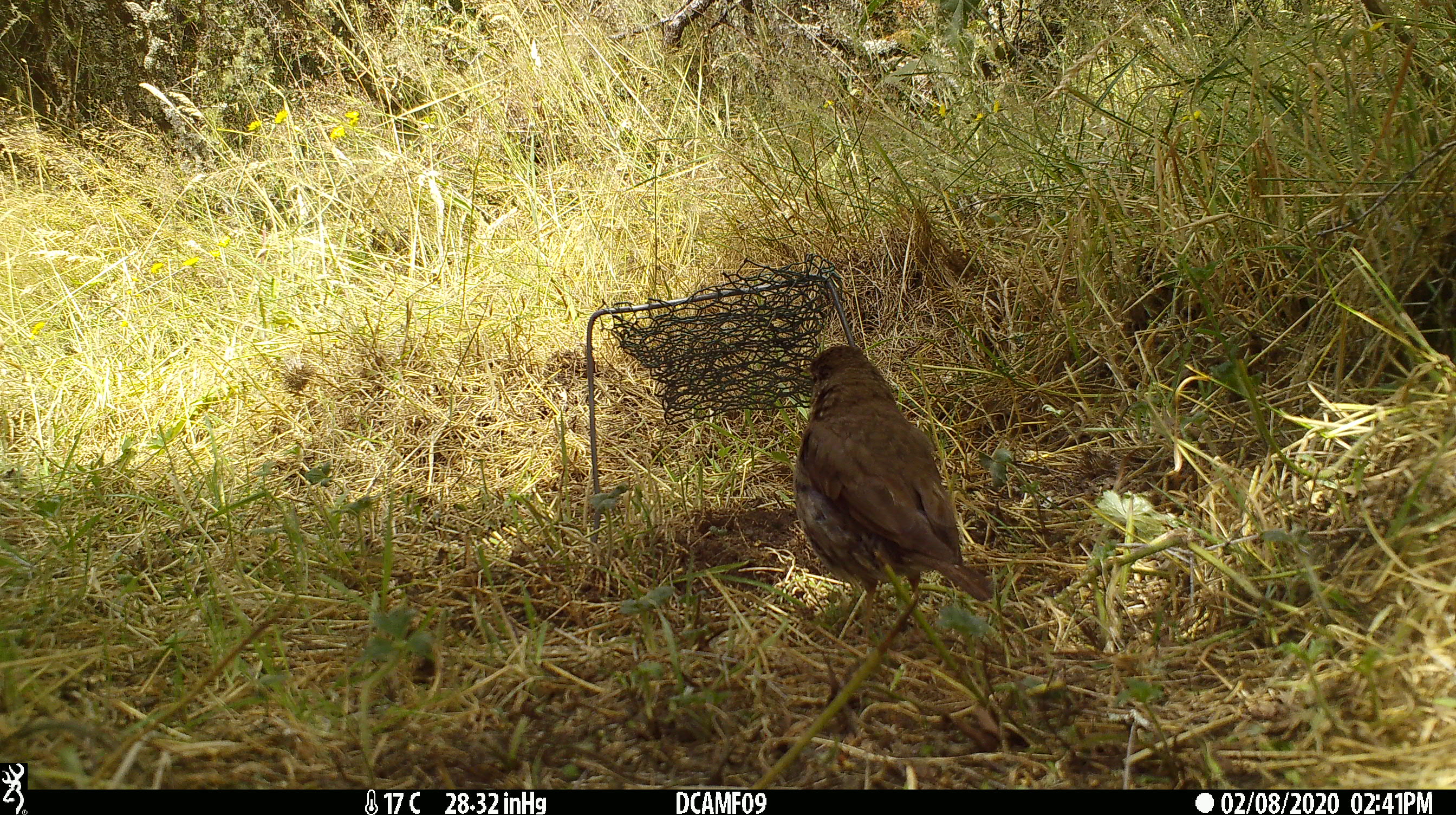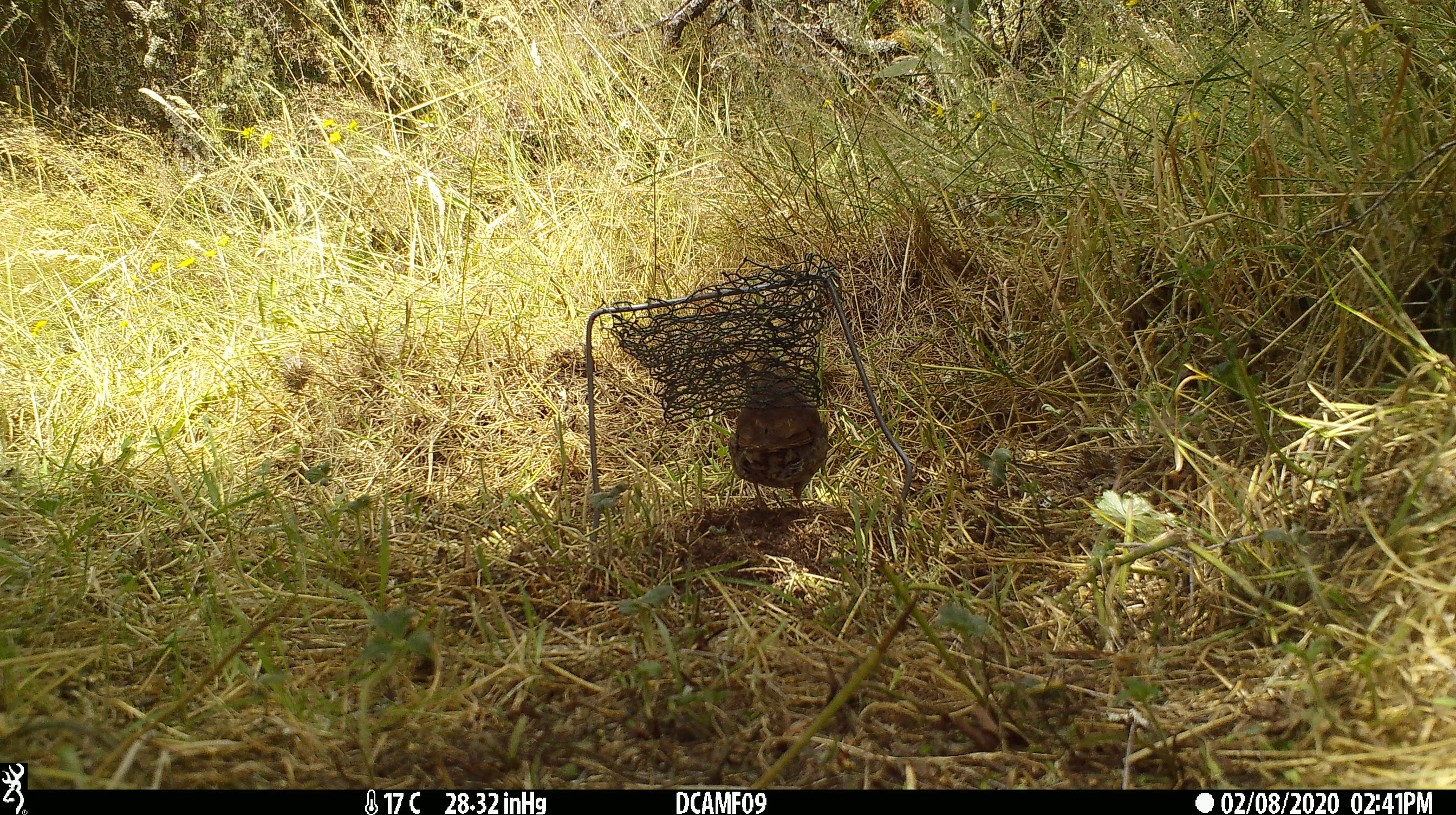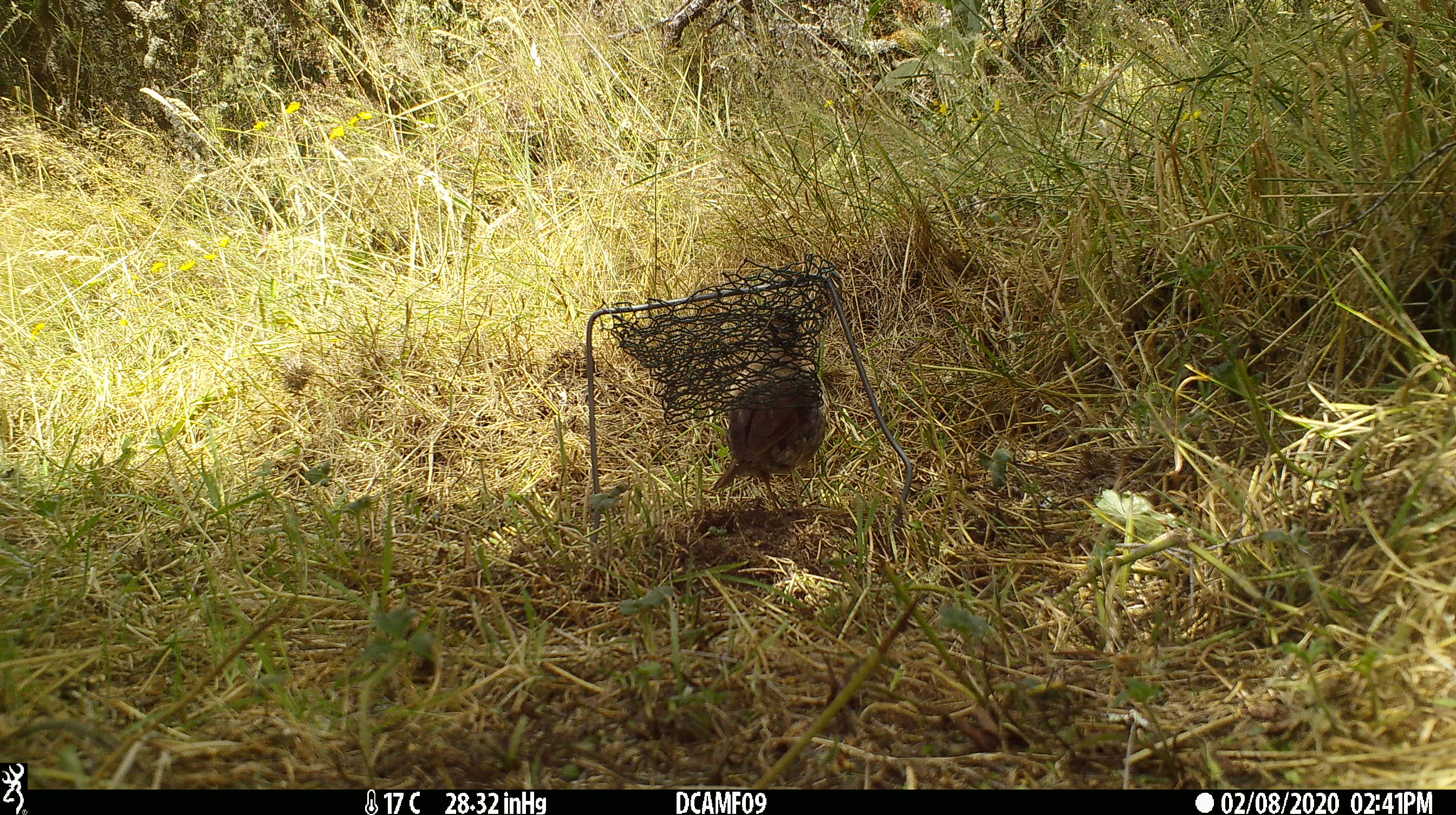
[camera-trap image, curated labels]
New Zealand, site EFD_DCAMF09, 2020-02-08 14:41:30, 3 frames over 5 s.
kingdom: Animalia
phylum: Chordata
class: Aves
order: Passeriformes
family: Turdidae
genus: Turdus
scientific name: Turdus philomelos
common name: song thrush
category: thrush